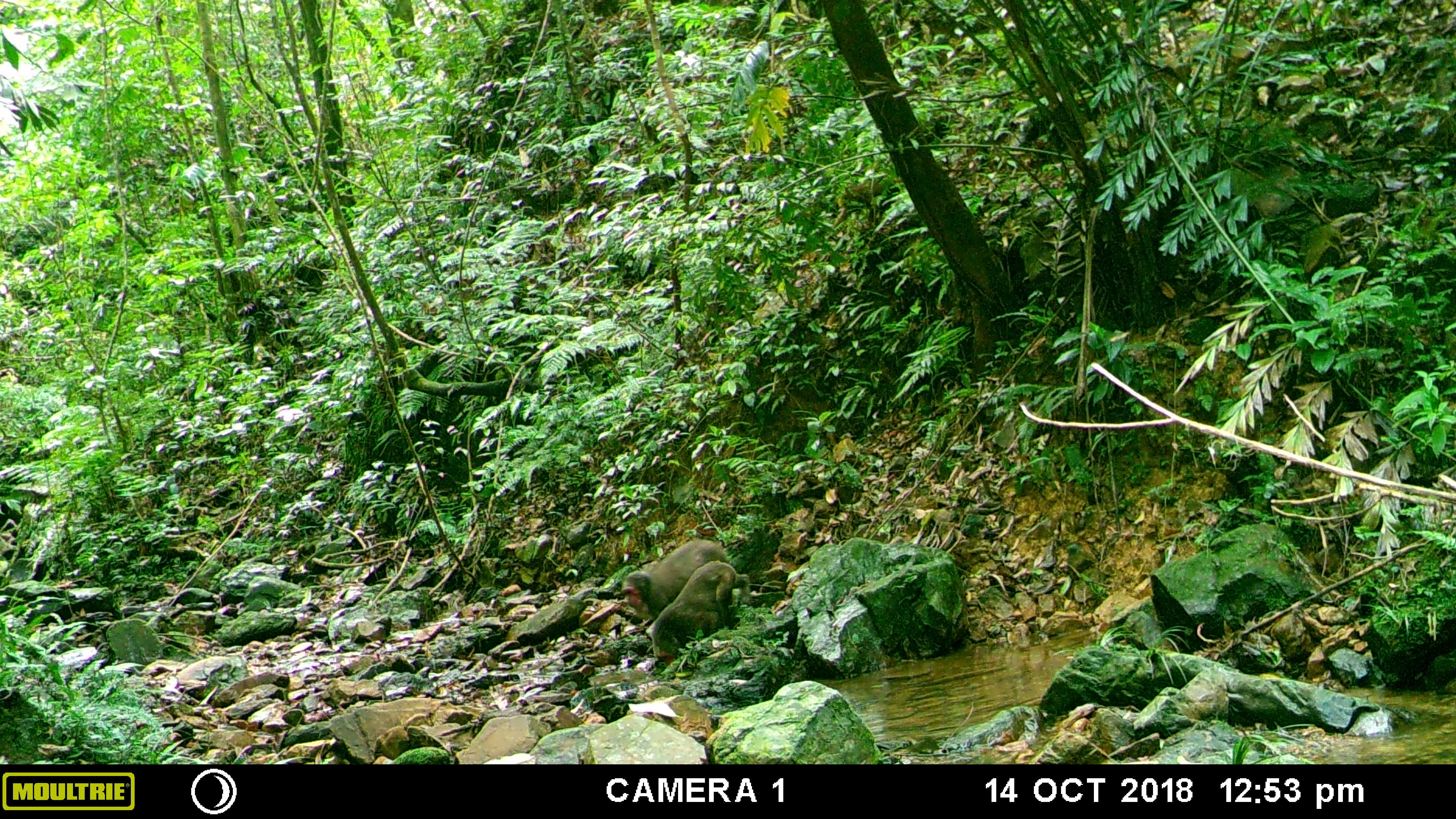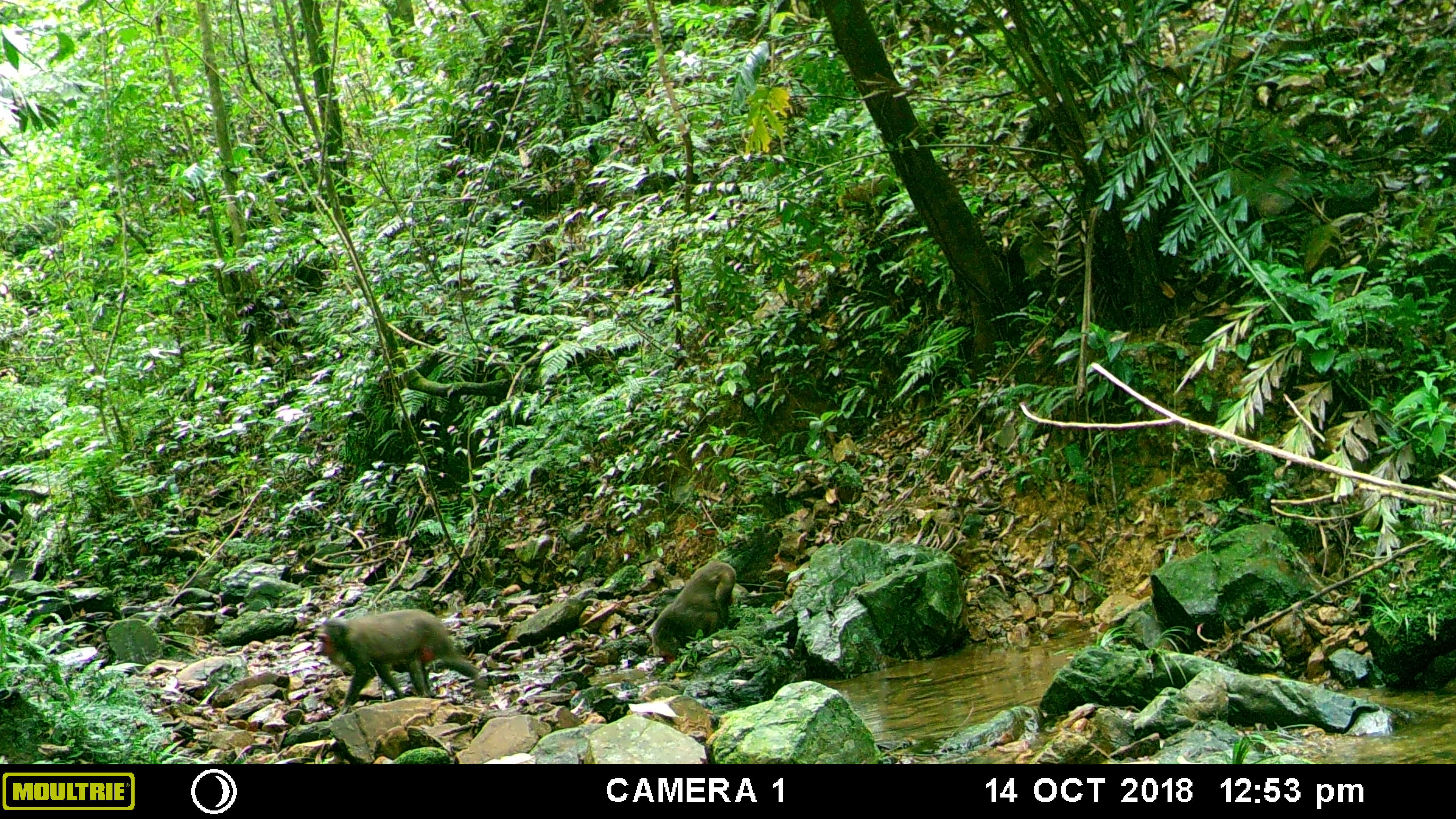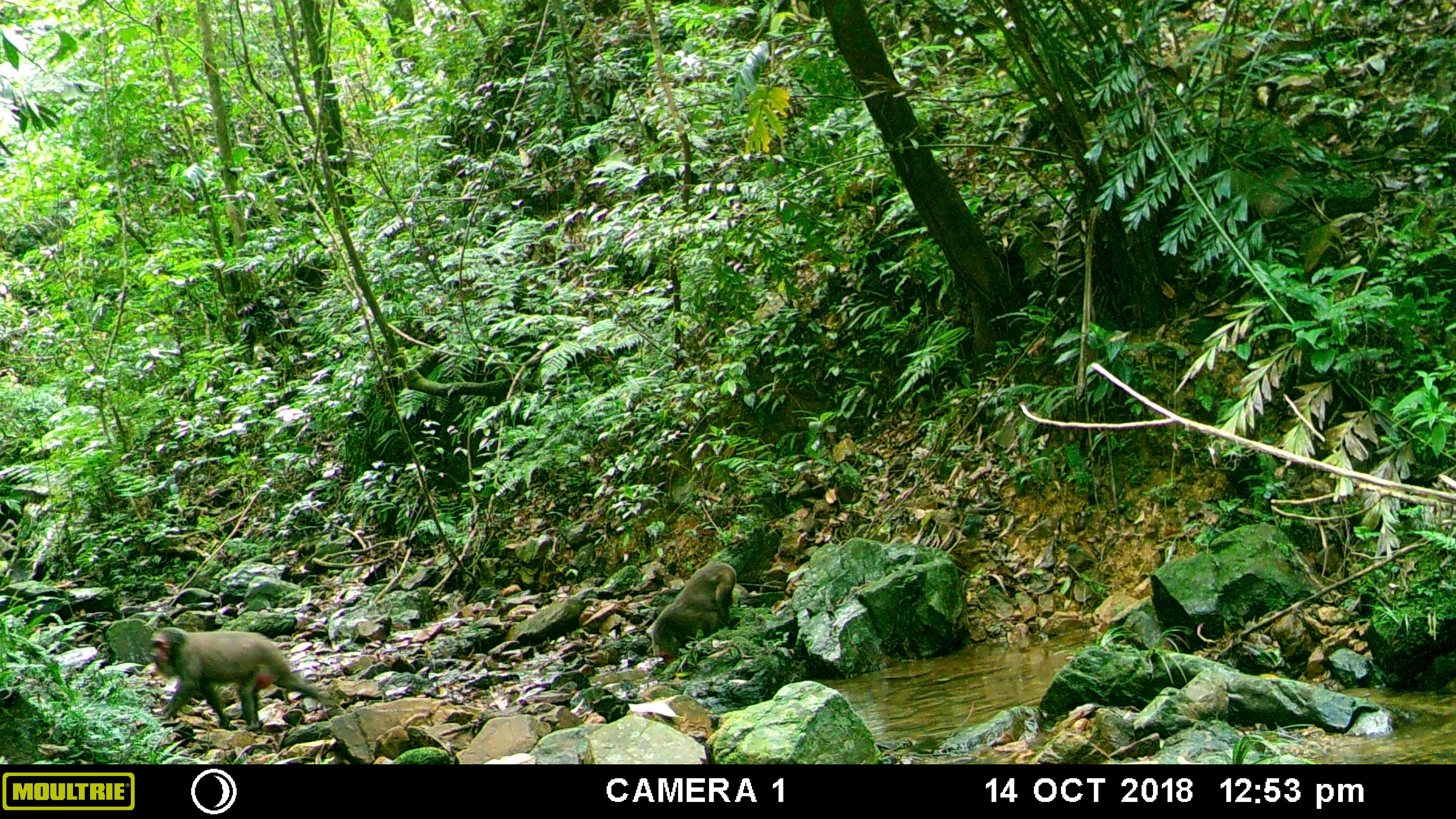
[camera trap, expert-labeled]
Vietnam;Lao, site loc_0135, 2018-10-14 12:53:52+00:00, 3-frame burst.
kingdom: Animalia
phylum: Chordata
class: Mammalia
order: Primates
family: Cercopithecidae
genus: Macaca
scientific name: Macaca arctoides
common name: stump-tailed macaque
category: stump tailed macaque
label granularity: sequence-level